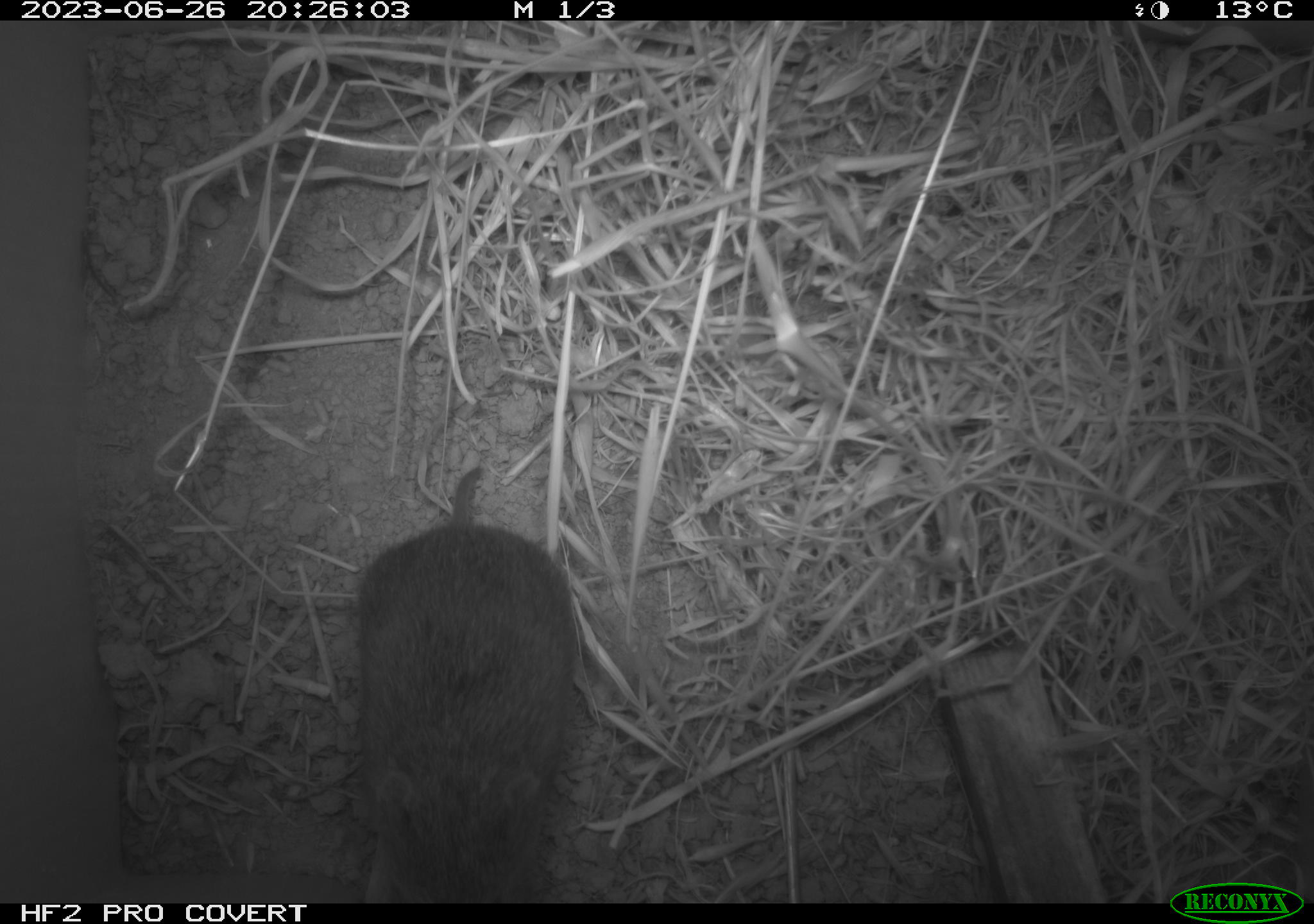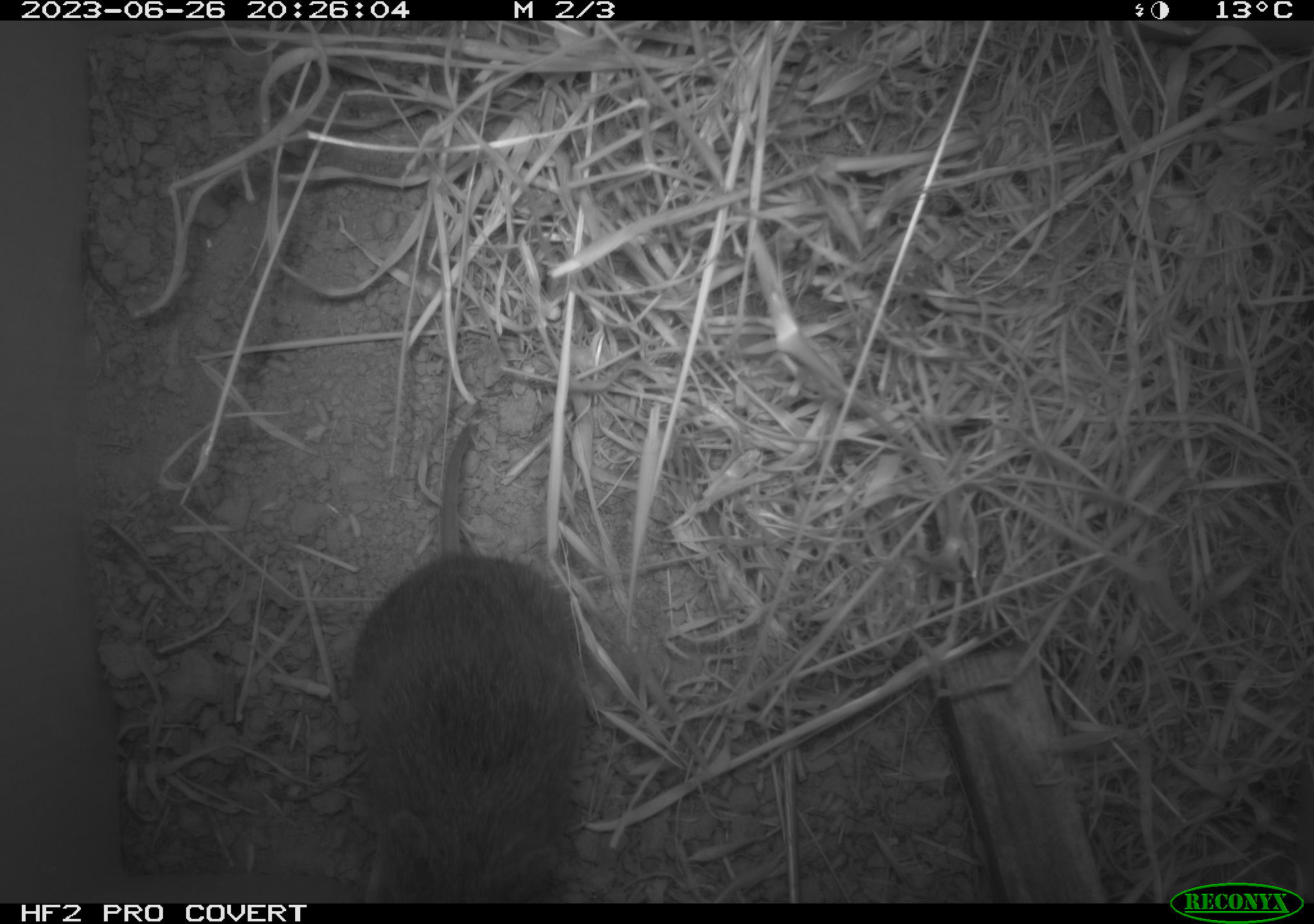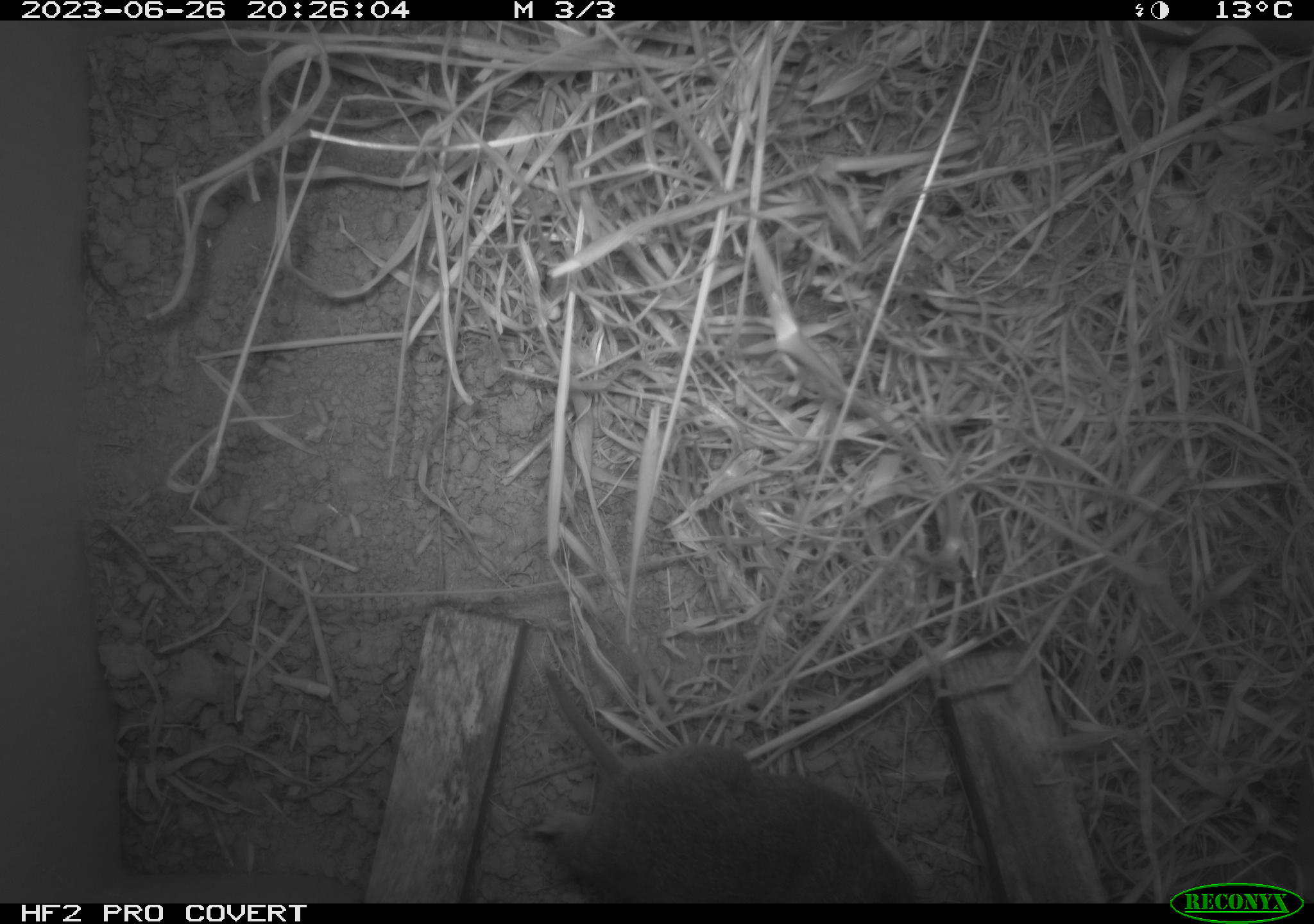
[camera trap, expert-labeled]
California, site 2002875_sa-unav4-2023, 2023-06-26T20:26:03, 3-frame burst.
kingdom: Animalia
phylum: Chordata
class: Mammalia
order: Rodentia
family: Cricetidae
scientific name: Arvicolinae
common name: voles, lemmings, and muskrats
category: arvicolinae subfamily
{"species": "arvicolinae subfamily (voles, lemmings, and muskrats) (Arvicolinae)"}